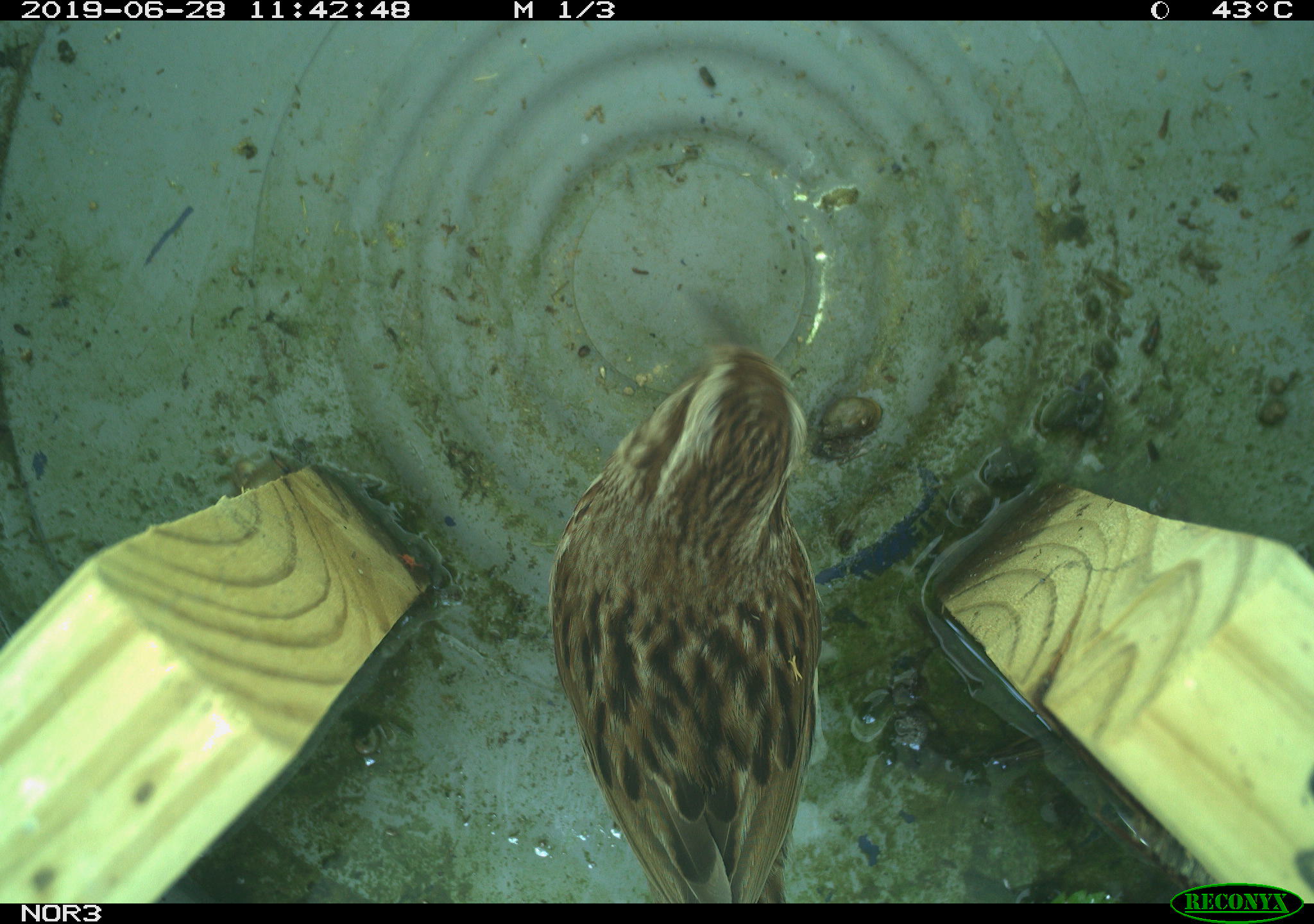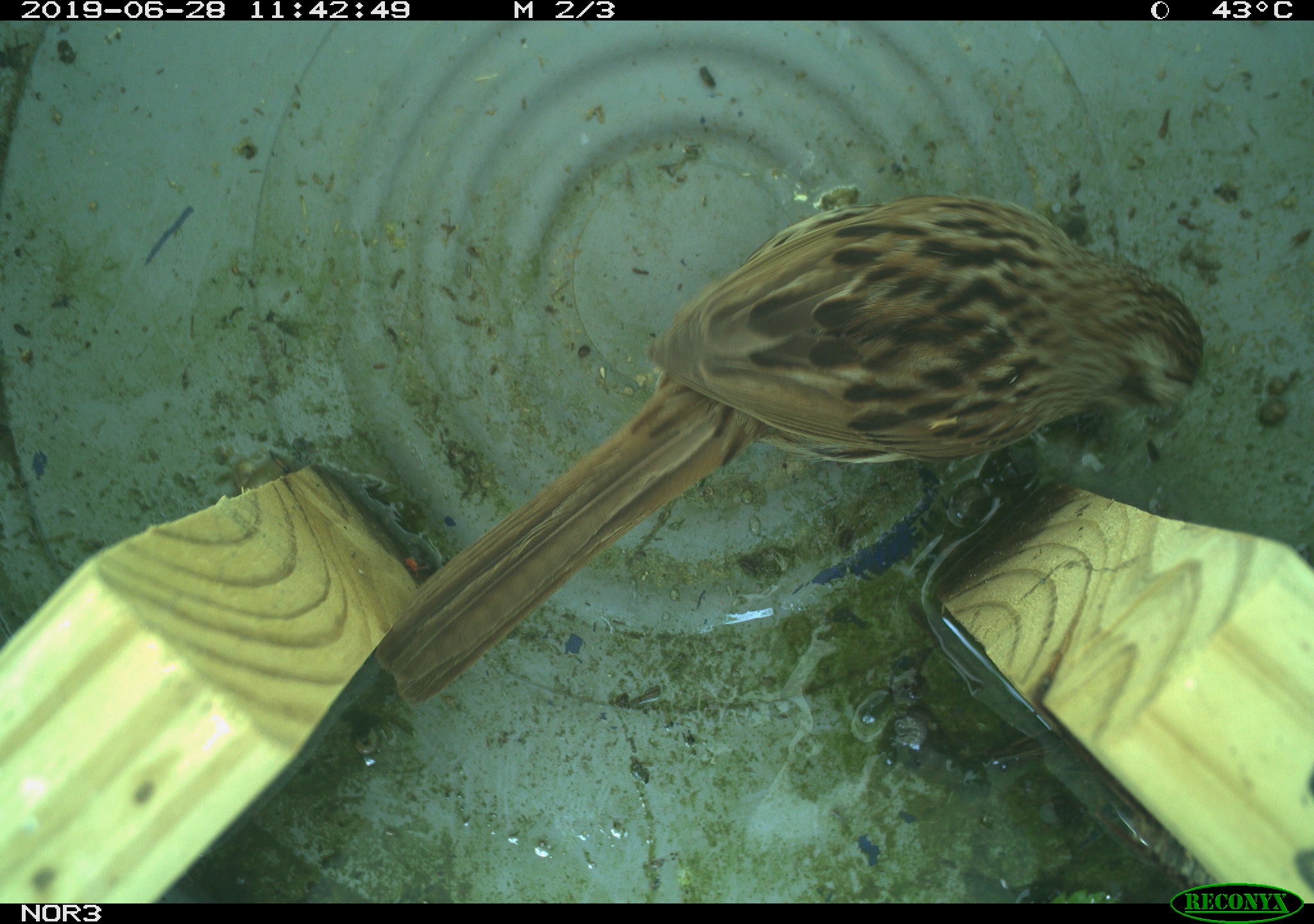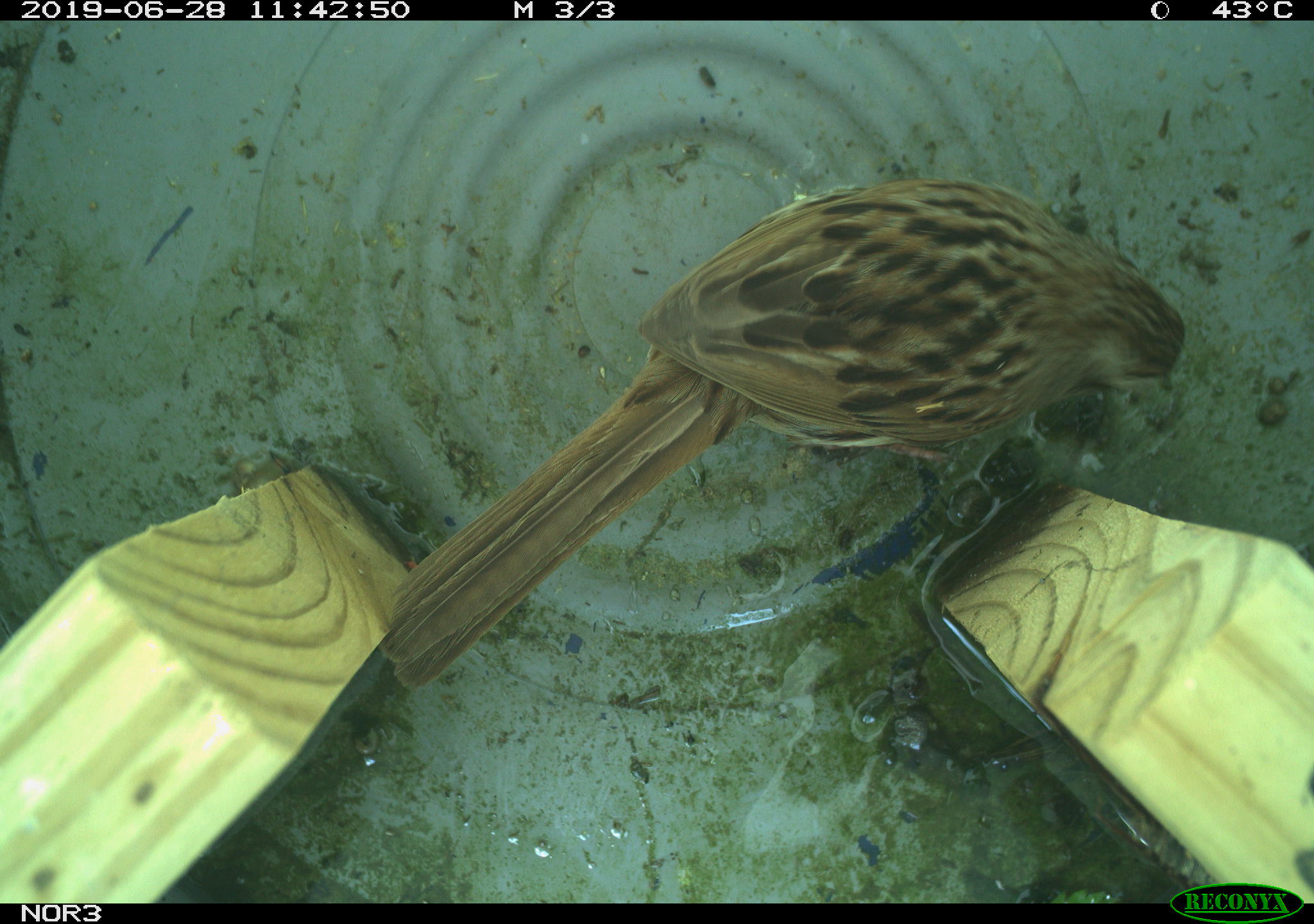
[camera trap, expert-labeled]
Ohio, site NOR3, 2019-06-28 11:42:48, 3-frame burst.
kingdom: Animalia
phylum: Chordata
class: Aves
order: Passeriformes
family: Passerellidae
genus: Melospiza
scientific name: Melospiza melodia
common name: song sparrow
Song sparrow (Melospiza melodia).